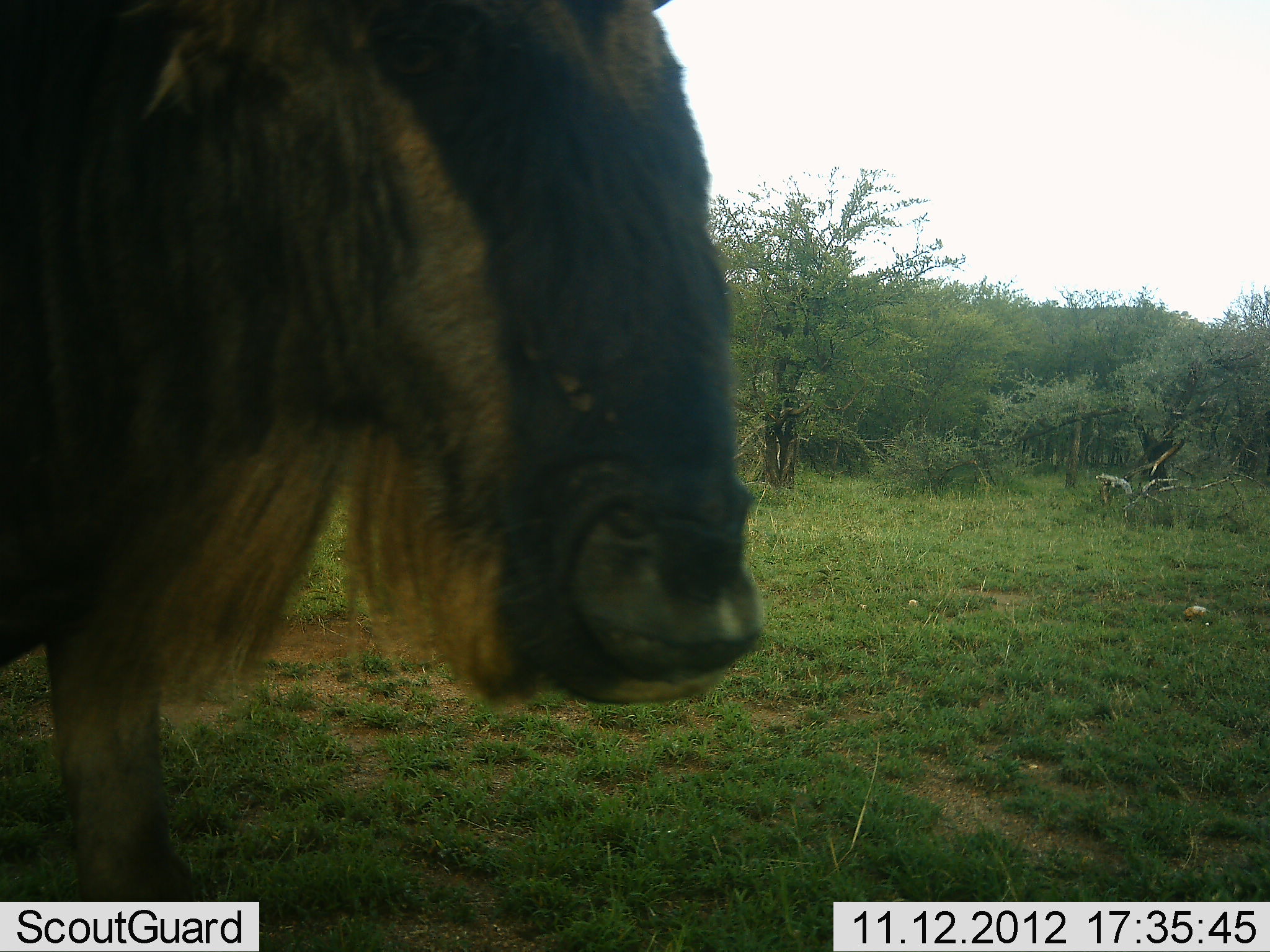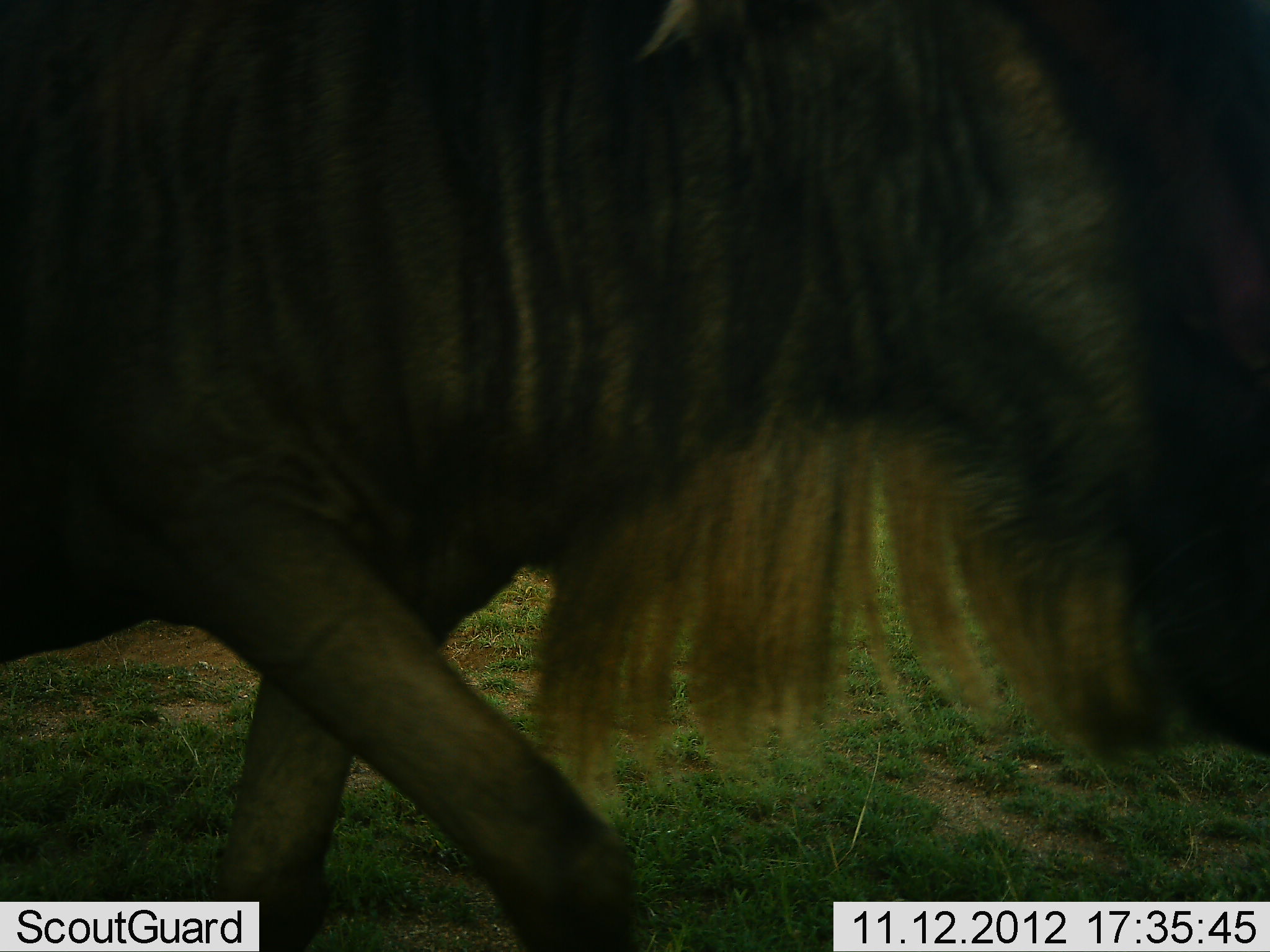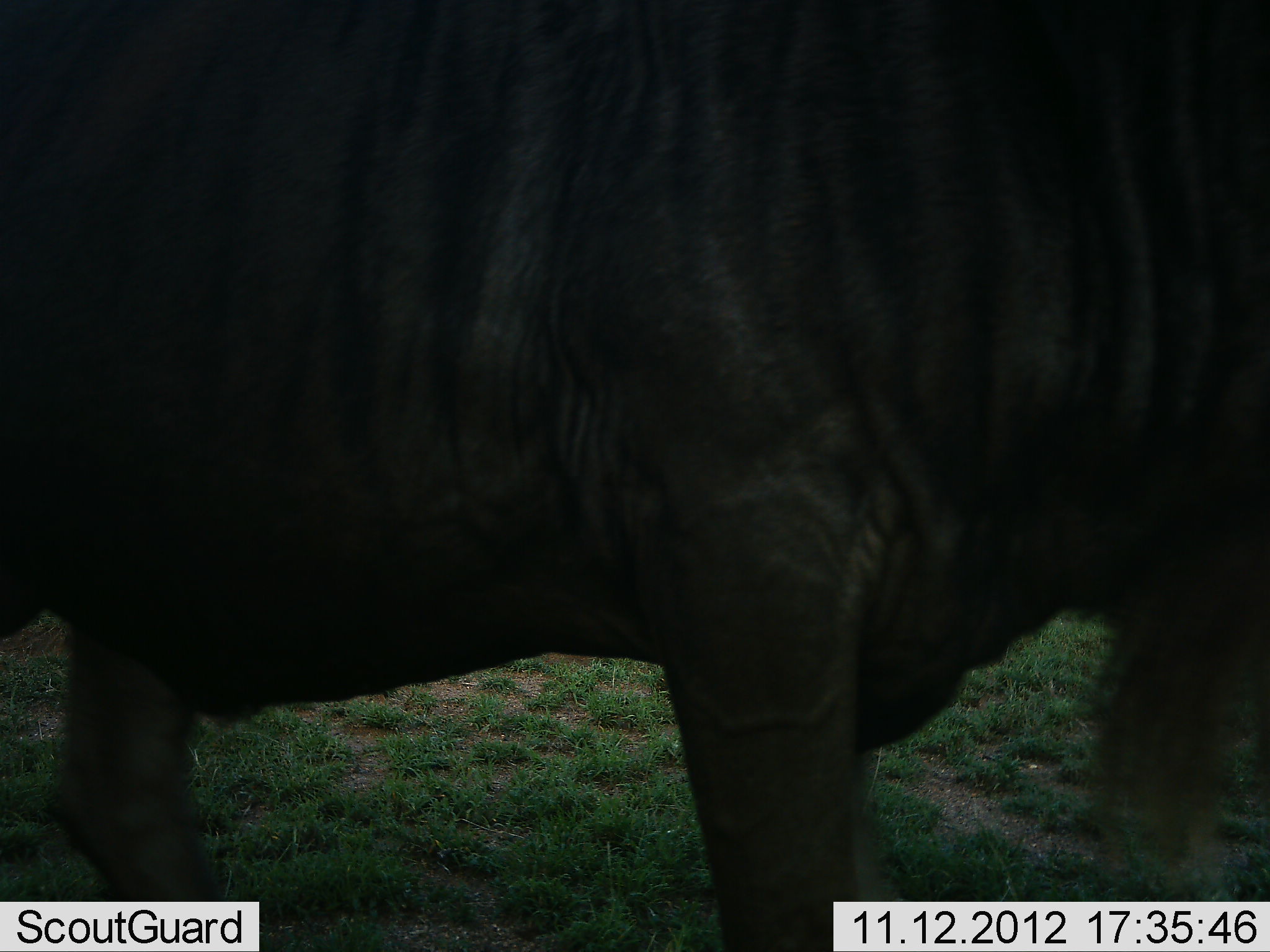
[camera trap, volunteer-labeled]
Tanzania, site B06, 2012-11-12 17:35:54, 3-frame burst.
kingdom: Animalia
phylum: Chordata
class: Mammalia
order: Artiodactyla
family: Bovidae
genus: Connochaetes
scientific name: Connochaetes taurinus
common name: blue wildebeest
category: wildebeest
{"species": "wildebeest (blue wildebeest) (Connochaetes taurinus)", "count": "1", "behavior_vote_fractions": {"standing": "0%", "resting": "0%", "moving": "100%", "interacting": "0%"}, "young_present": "0%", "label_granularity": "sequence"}